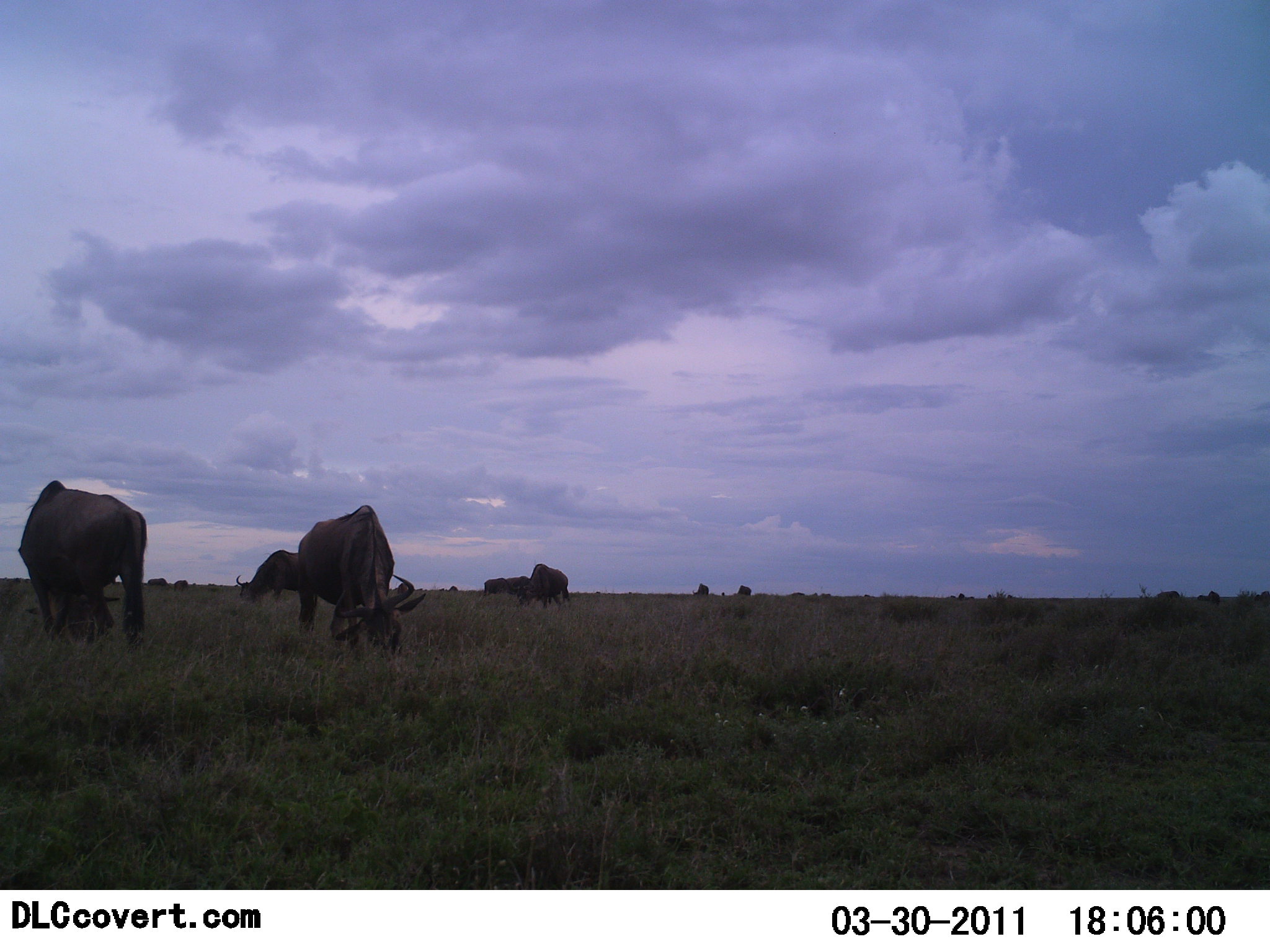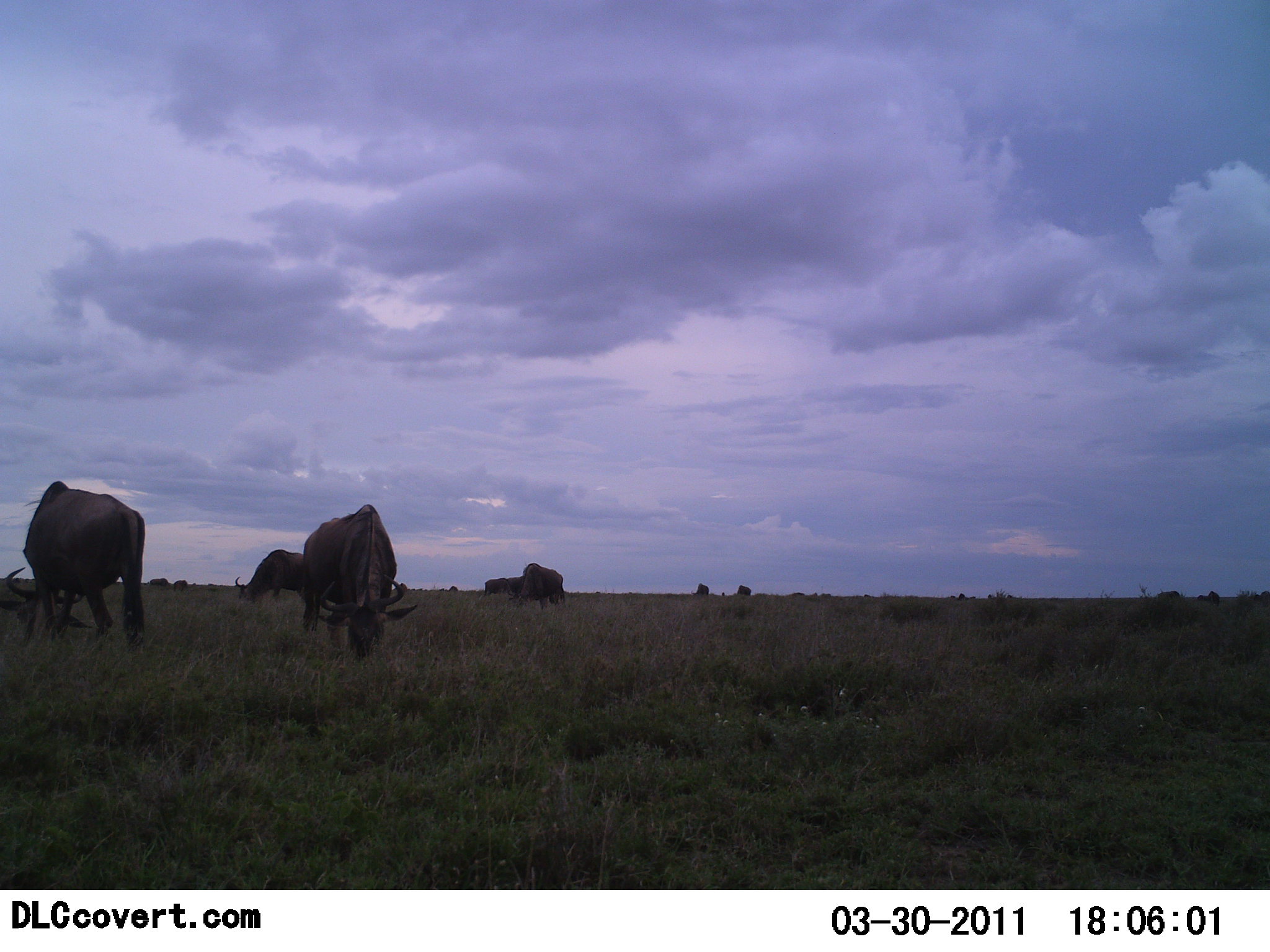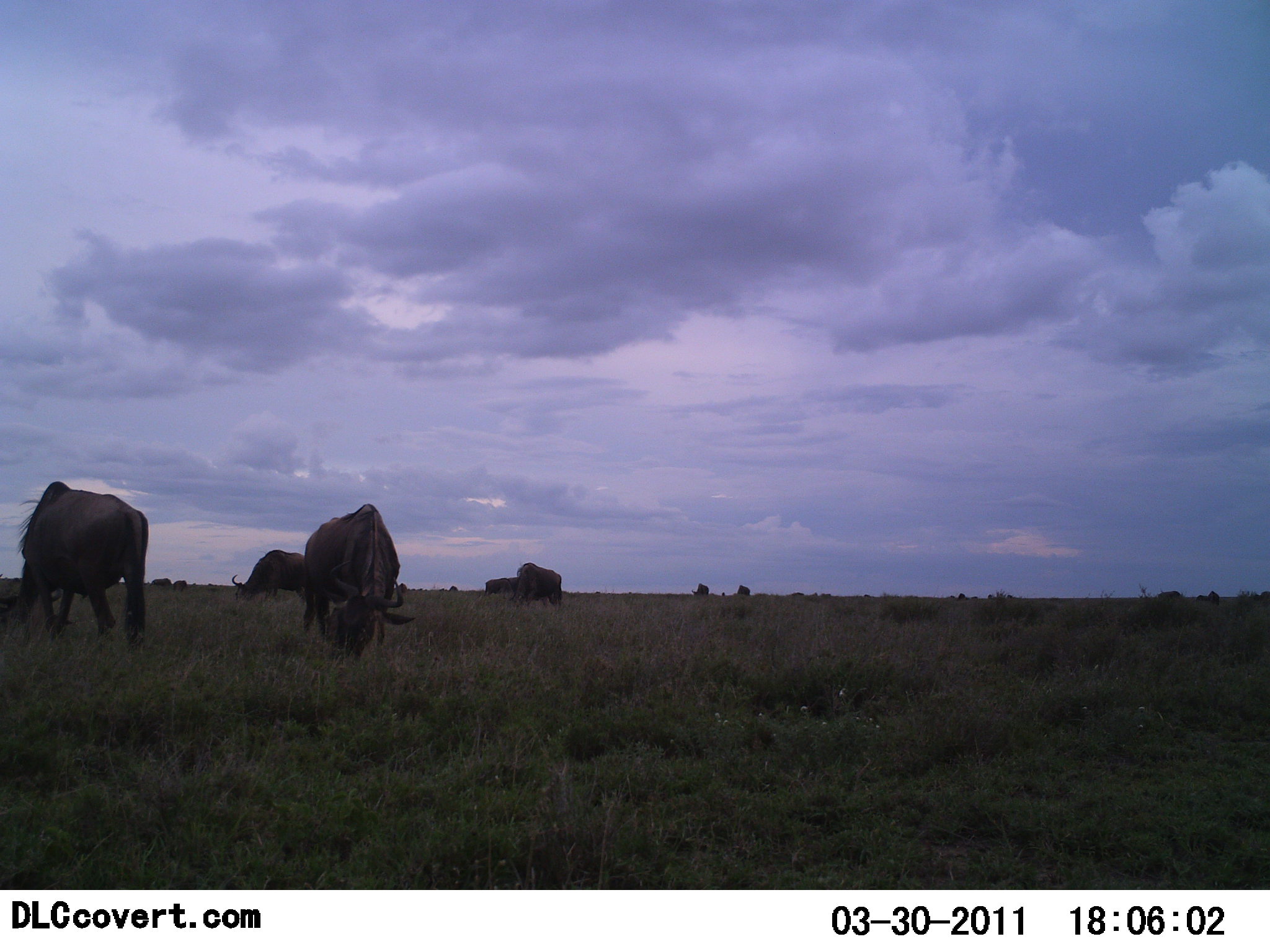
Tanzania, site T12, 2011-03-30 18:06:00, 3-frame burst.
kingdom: Animalia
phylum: Chordata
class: Mammalia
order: Artiodactyla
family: Bovidae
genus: Connochaetes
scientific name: Connochaetes taurinus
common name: blue wildebeest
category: wildebeest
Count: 8.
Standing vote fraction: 50%.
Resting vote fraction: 0%.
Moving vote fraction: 0%.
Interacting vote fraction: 10%.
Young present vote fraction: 0%.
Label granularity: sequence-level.